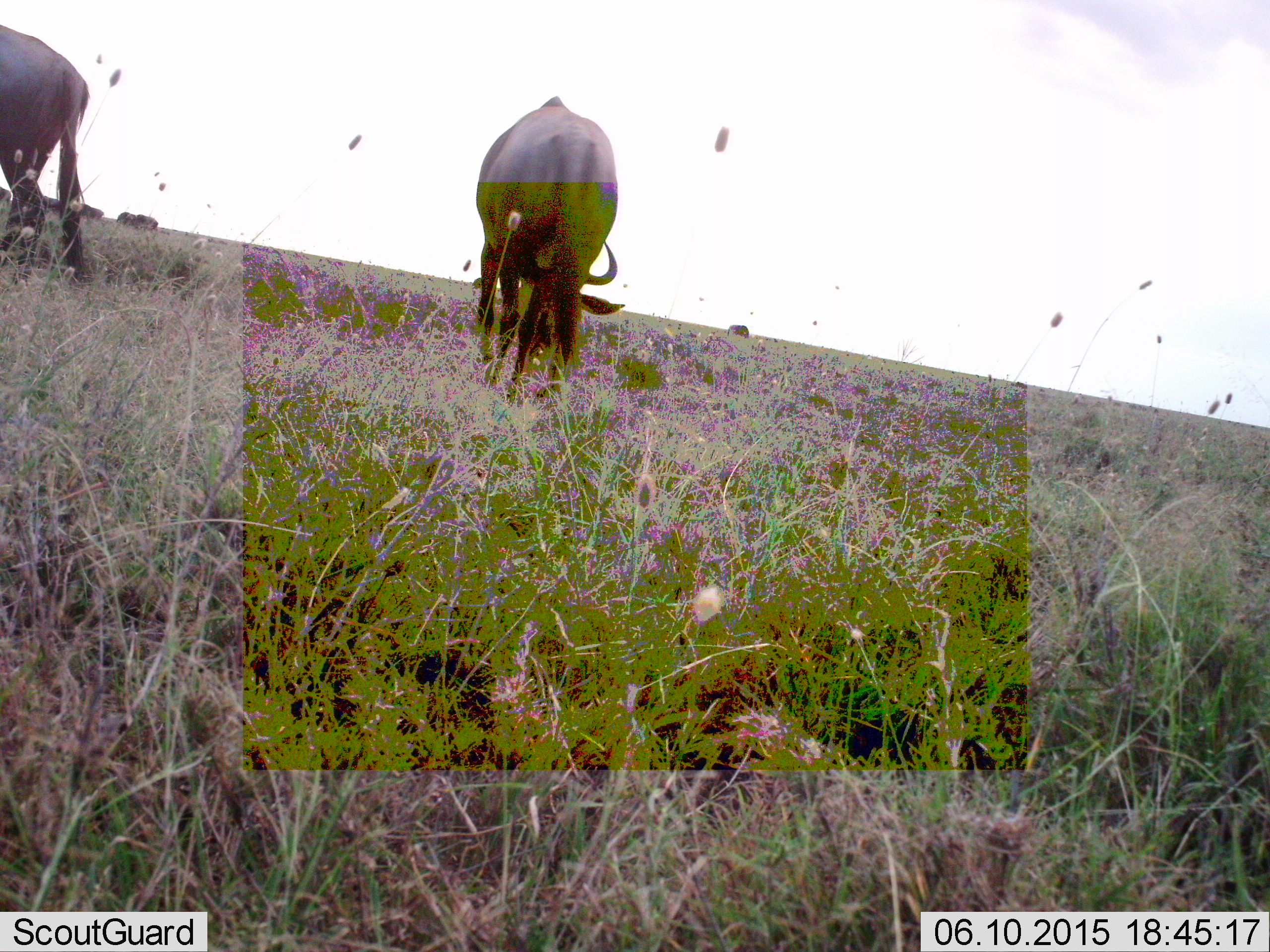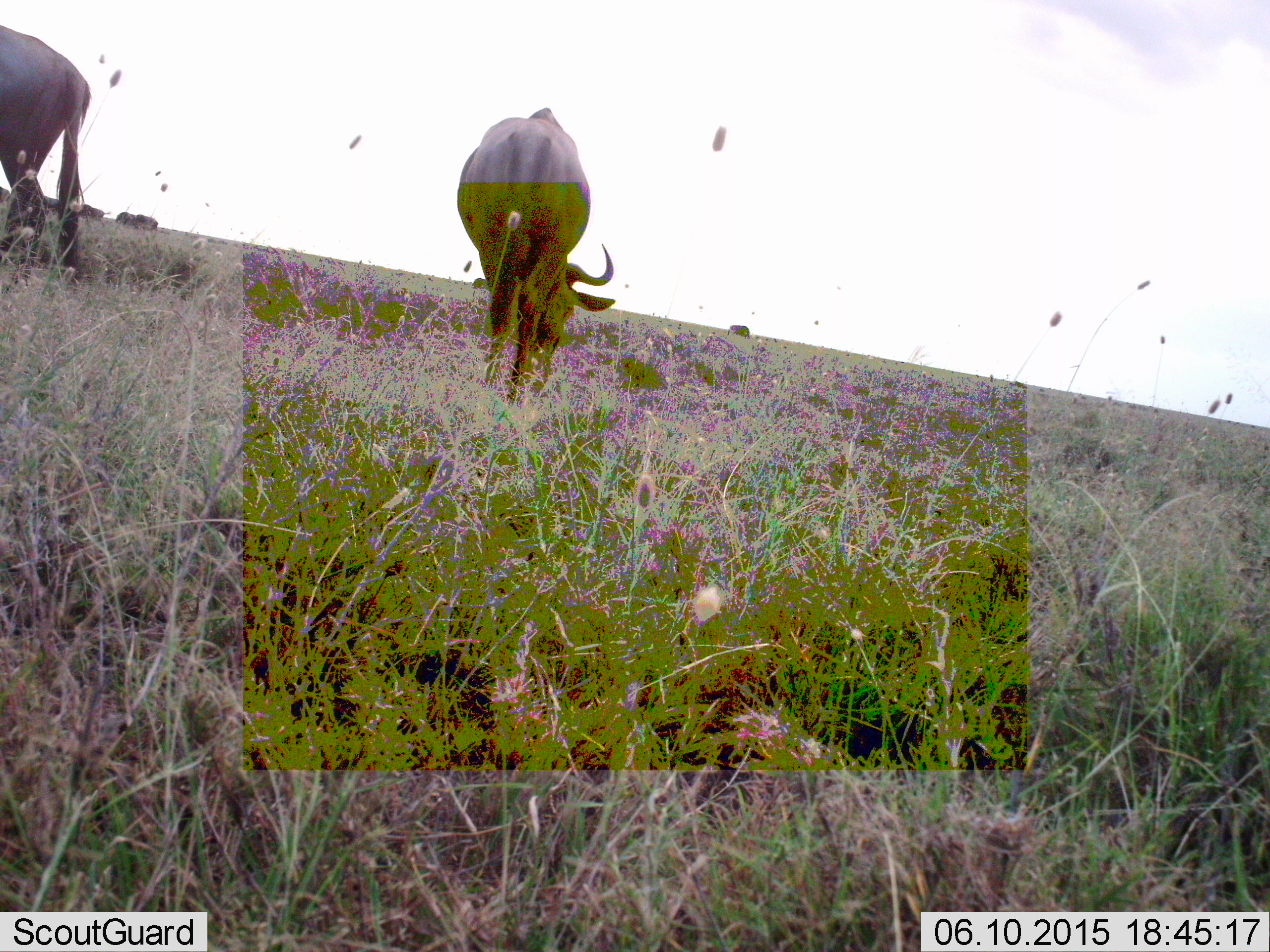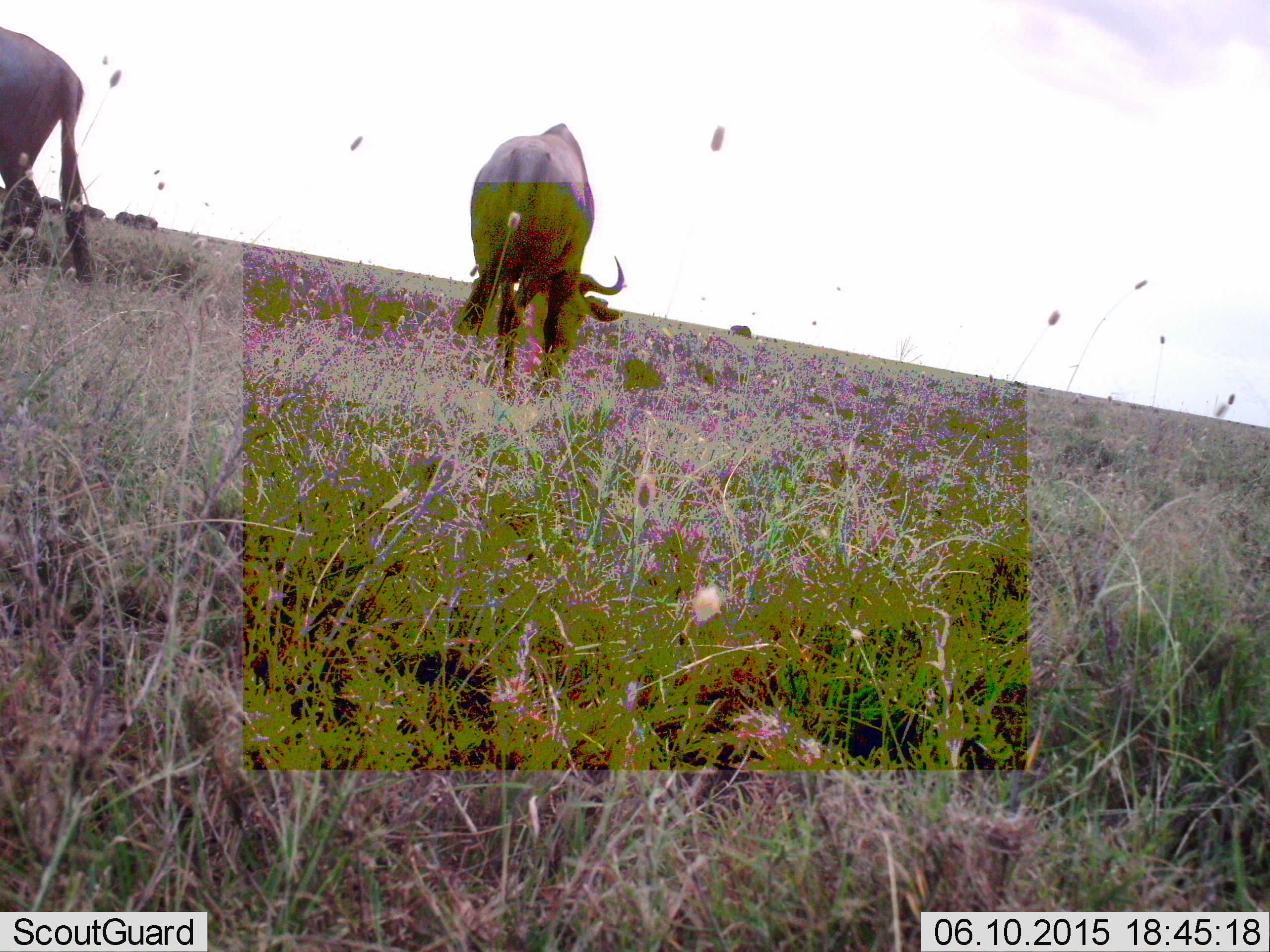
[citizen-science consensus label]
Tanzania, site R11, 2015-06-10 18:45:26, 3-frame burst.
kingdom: Animalia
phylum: Chordata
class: Mammalia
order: Artiodactyla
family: Bovidae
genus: Connochaetes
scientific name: Connochaetes taurinus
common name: blue wildebeest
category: wildebeest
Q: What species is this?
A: Wildebeest (blue wildebeest) (Connochaetes taurinus).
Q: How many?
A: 2.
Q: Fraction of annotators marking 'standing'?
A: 60%.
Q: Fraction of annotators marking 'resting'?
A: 0%.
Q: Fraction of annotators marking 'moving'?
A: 10%.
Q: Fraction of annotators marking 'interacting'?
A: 0%.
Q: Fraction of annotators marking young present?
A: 0%.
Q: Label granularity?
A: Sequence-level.